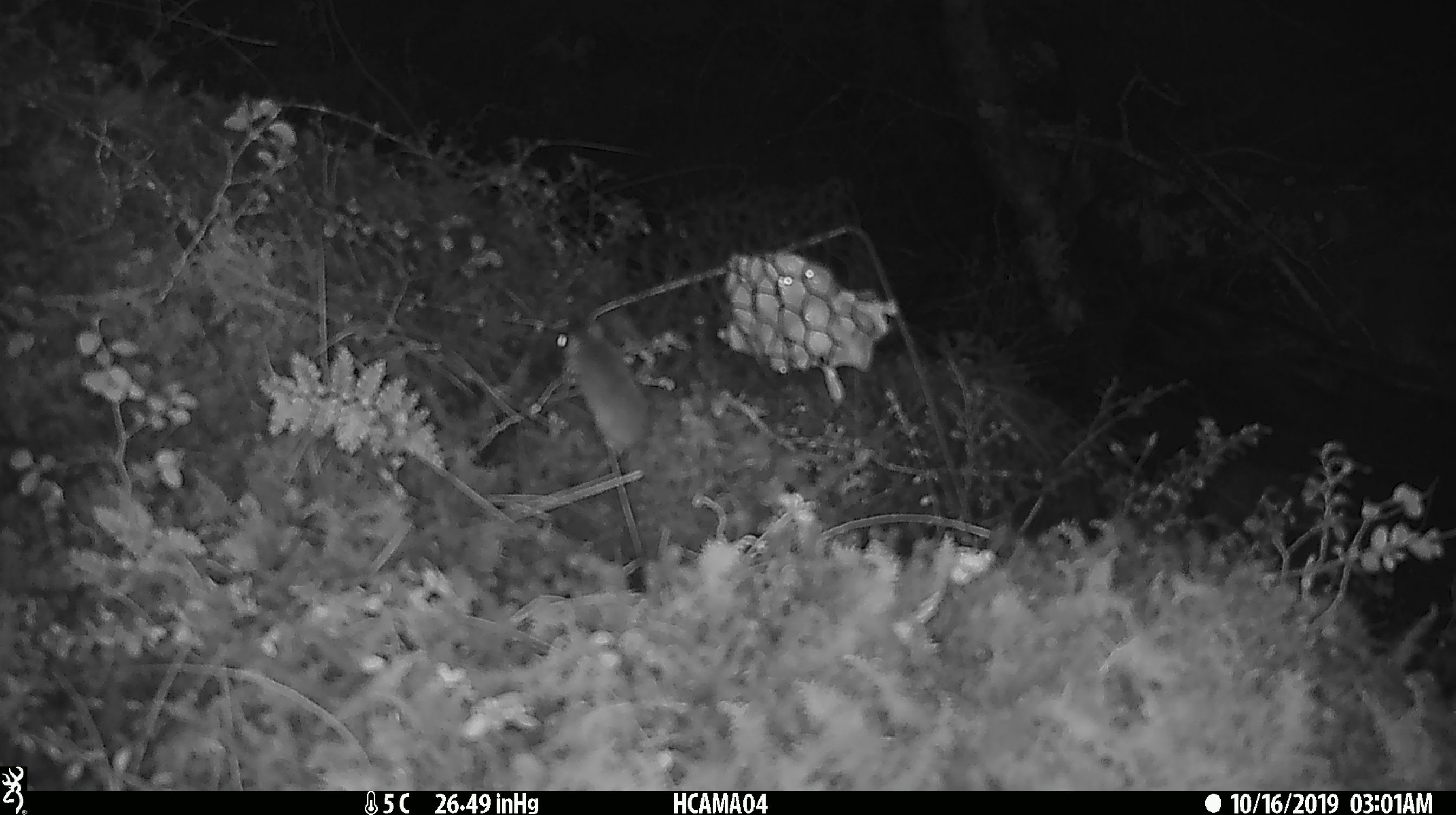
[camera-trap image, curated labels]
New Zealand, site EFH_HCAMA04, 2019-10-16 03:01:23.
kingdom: Animalia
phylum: Chordata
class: Mammalia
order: Rodentia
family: Muridae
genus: Mus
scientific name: Mus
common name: mouse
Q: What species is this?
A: Mouse (Mus).